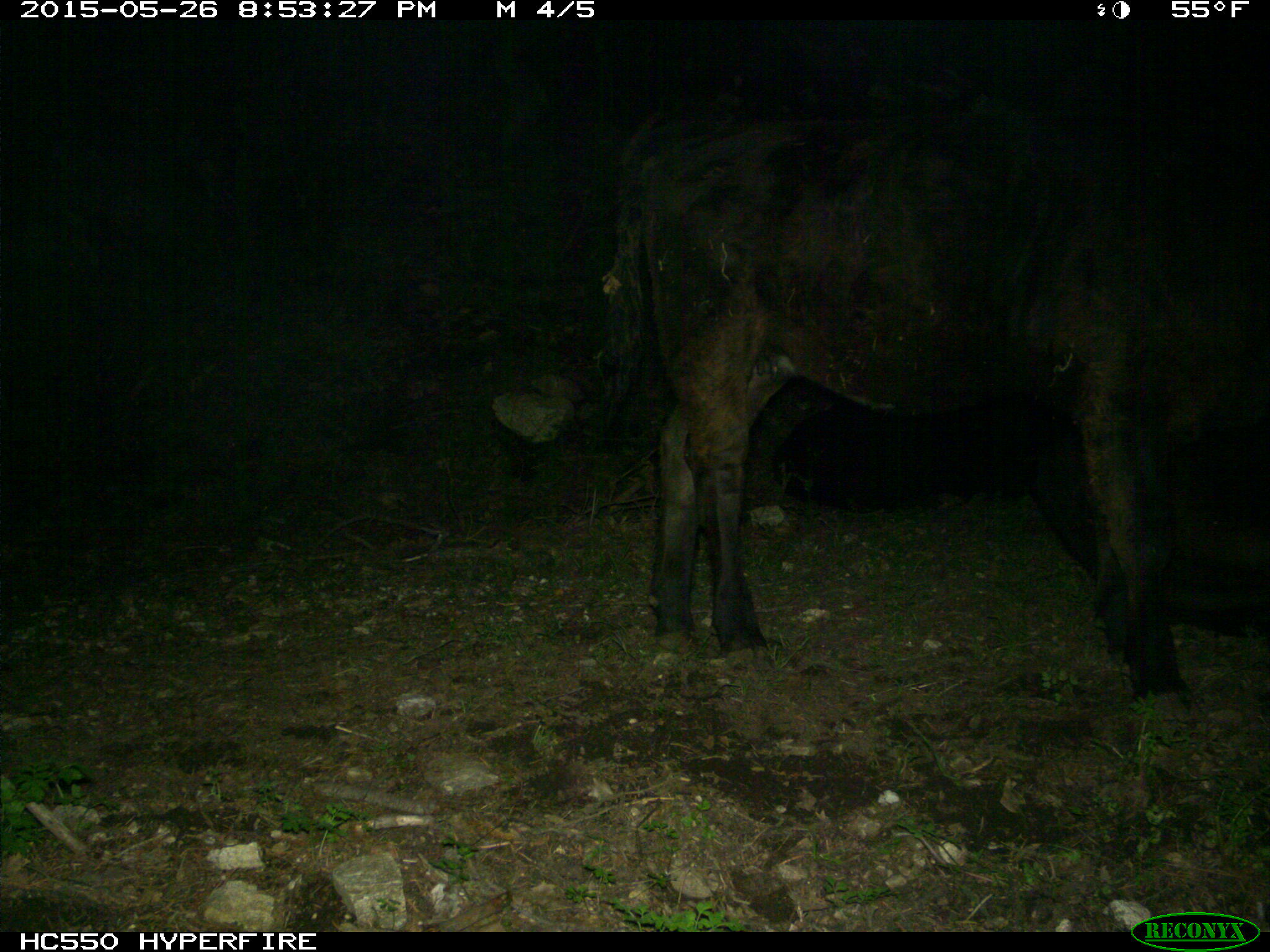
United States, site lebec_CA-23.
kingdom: Animalia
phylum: Chordata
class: Mammalia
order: Artiodactyla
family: Bovidae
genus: Bos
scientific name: Bos taurus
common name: domestic cow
Bos taurus (domestic cow).